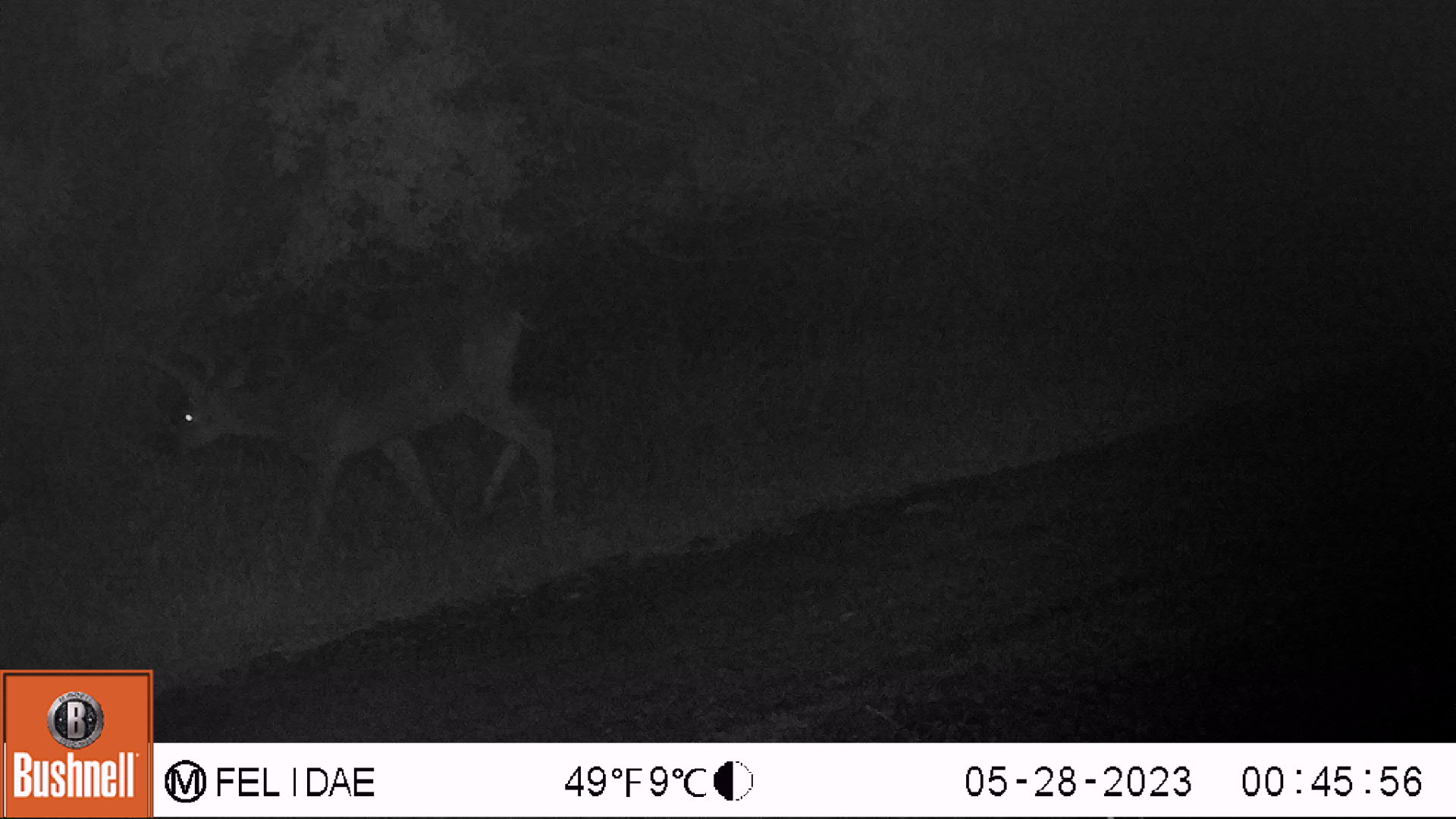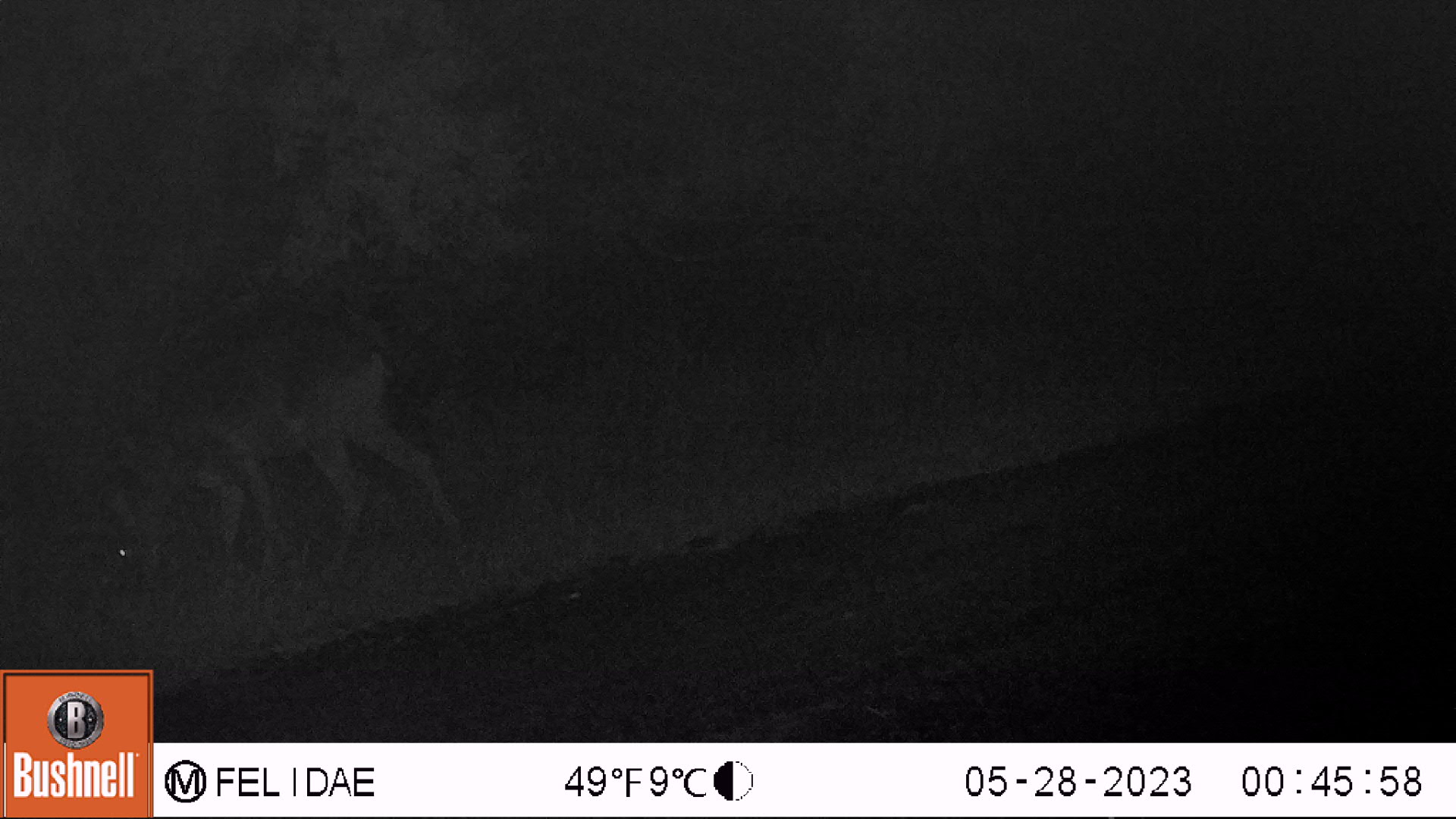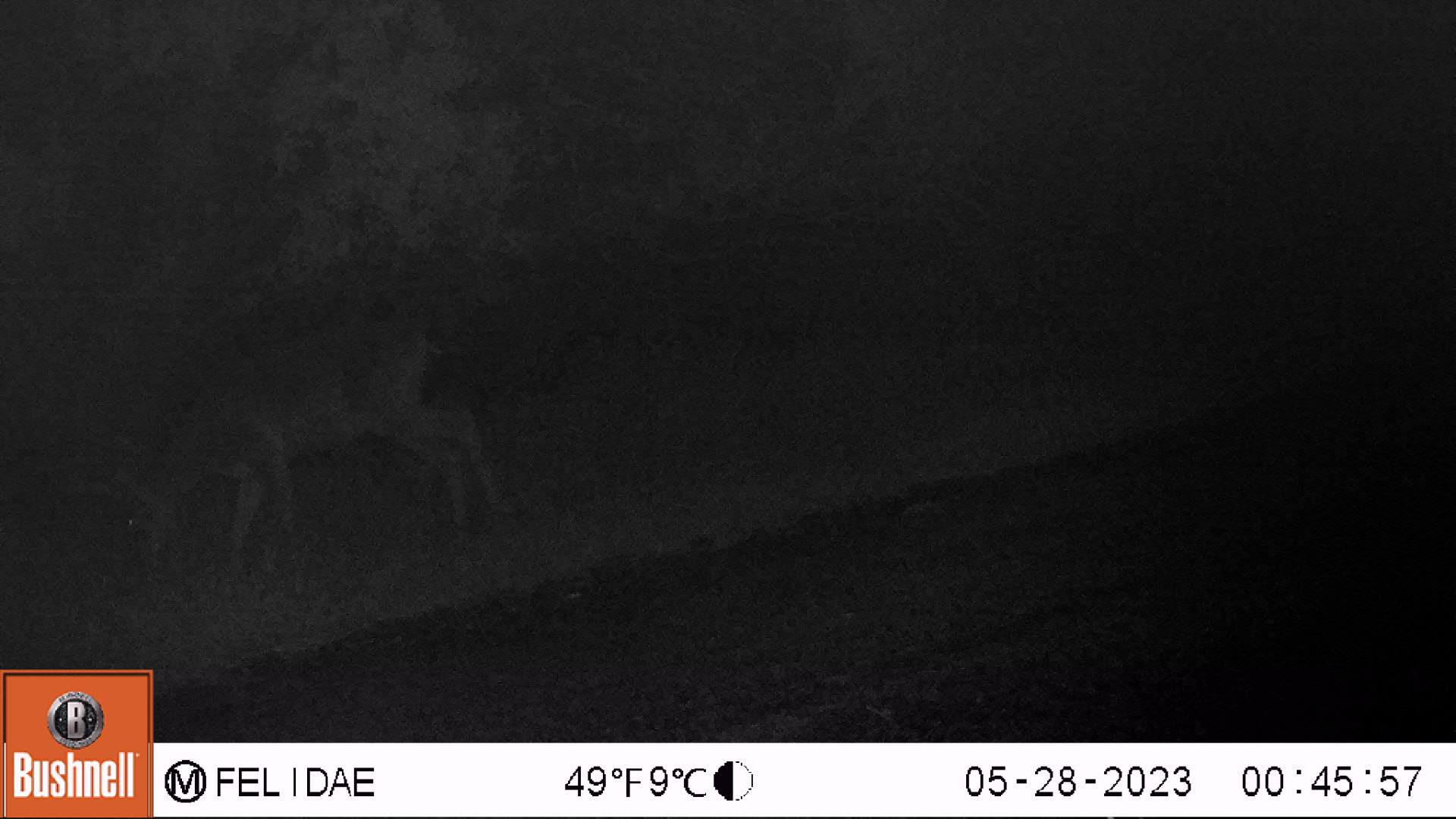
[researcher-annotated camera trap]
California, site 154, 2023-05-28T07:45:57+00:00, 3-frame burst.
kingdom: Animalia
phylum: Chordata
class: Mammalia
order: Artiodactyla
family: Cervidae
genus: Odocoileus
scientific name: Odocoileus hemionus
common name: mule deer